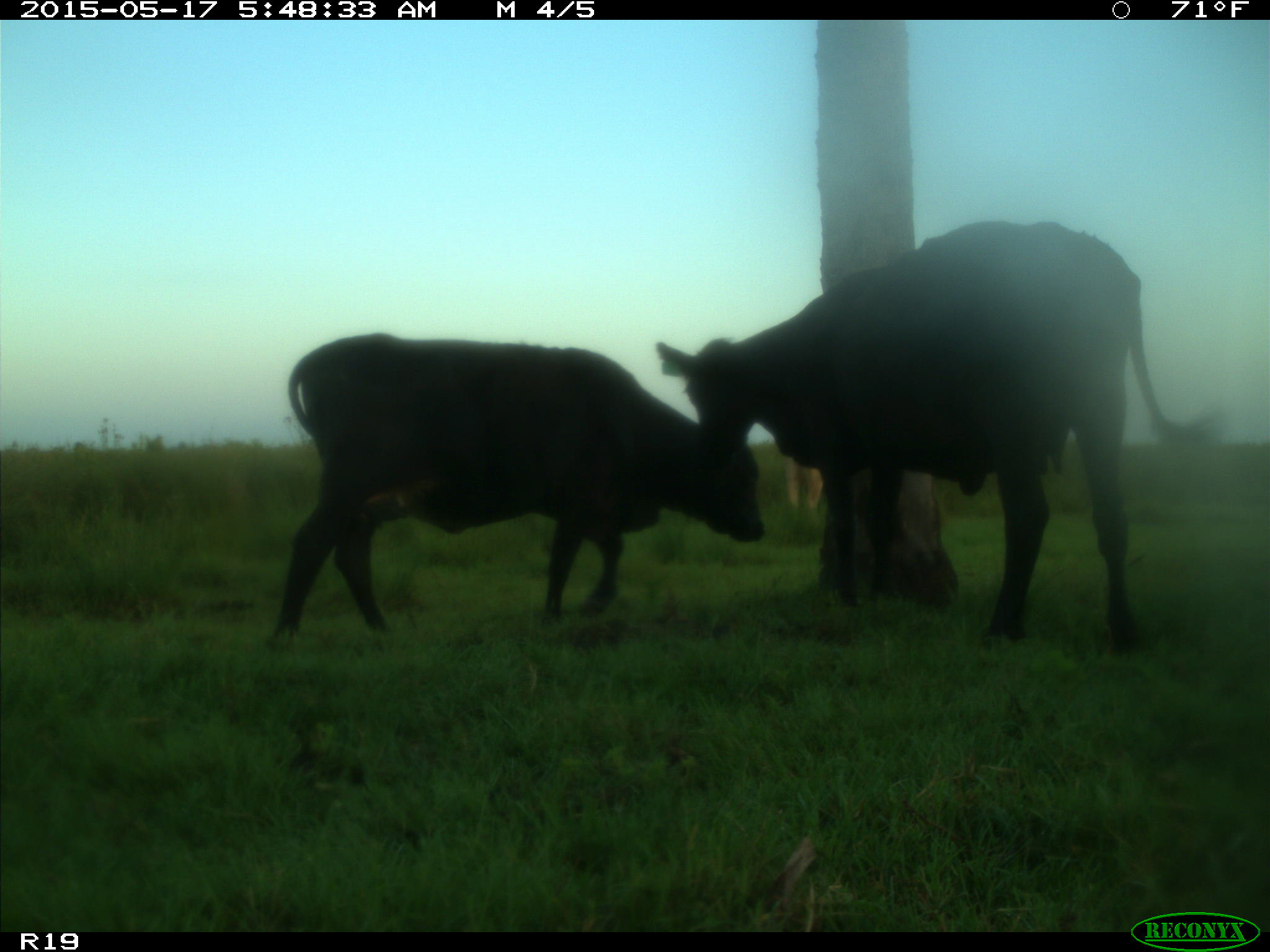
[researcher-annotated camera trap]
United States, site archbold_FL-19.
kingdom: Animalia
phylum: Chordata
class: Mammalia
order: Artiodactyla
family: Bovidae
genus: Bos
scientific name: Bos taurus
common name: domestic cow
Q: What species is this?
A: Bos taurus (domestic cow).